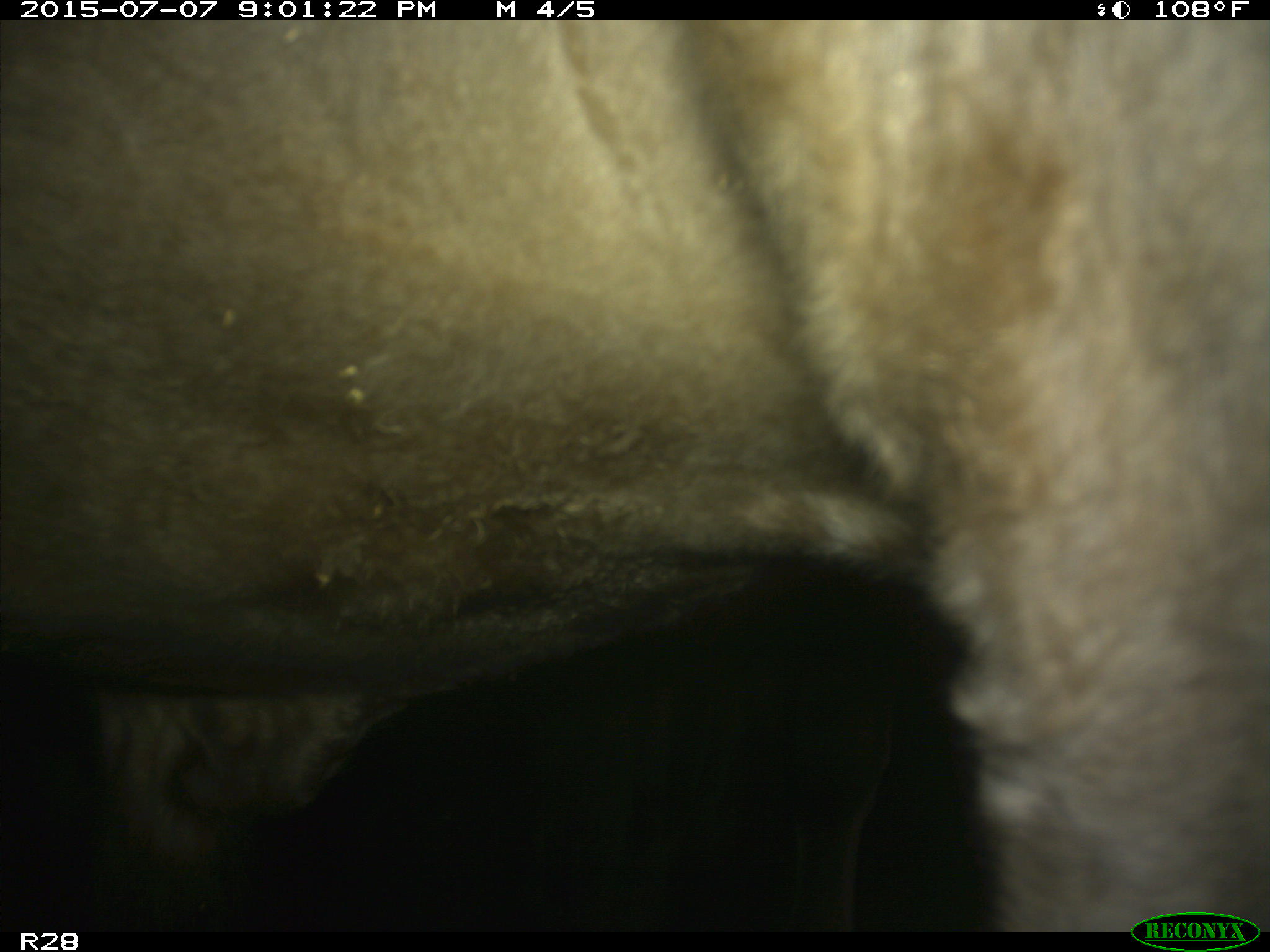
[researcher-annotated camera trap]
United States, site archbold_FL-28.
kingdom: Animalia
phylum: Chordata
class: Mammalia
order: Artiodactyla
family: Bovidae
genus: Bos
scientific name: Bos taurus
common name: domestic cow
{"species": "Bos taurus (domestic cow)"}